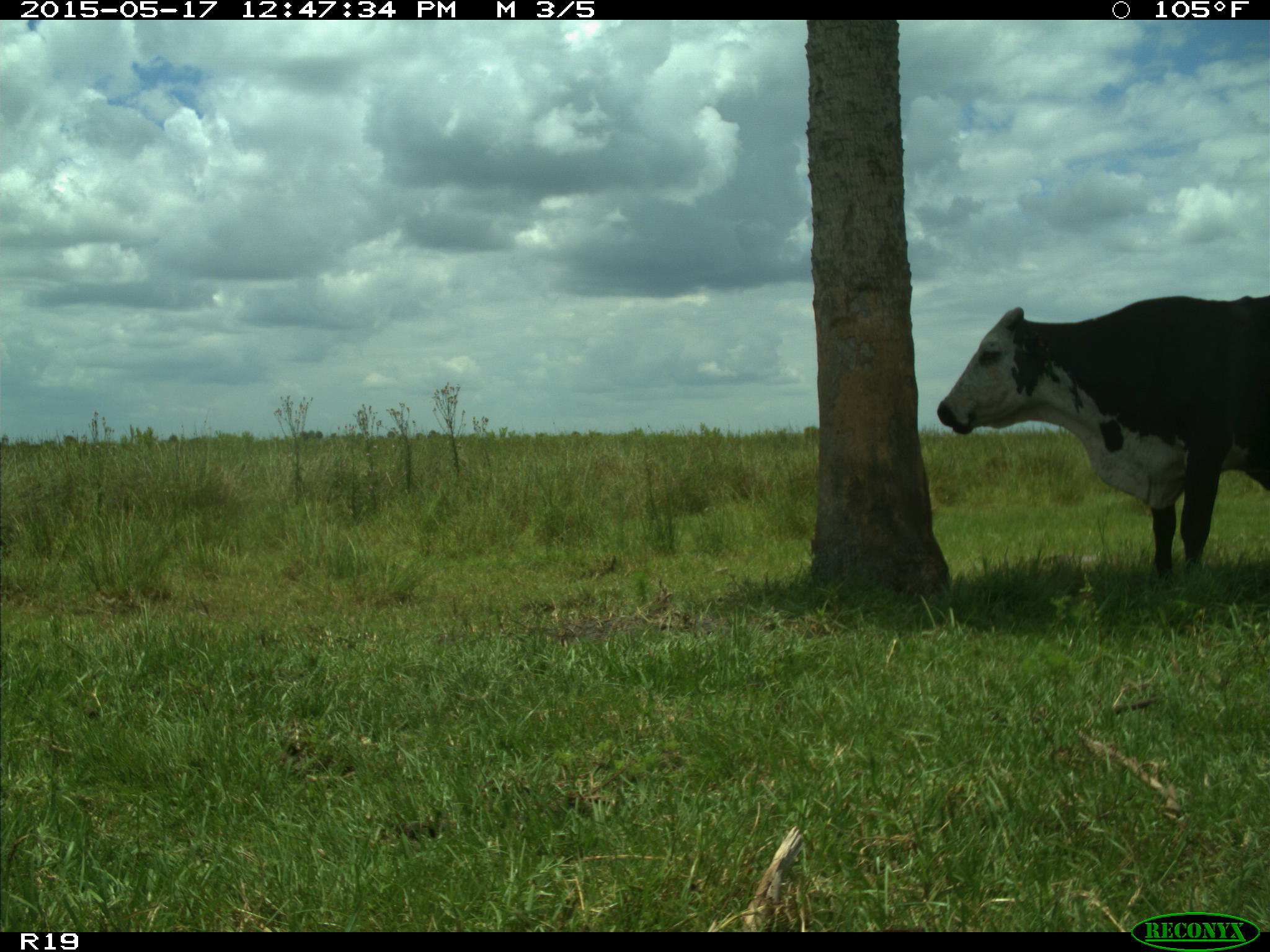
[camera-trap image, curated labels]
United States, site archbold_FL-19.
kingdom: Animalia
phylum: Chordata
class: Mammalia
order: Artiodactyla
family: Bovidae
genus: Bos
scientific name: Bos taurus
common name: domestic cow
Bos taurus (domestic cow).